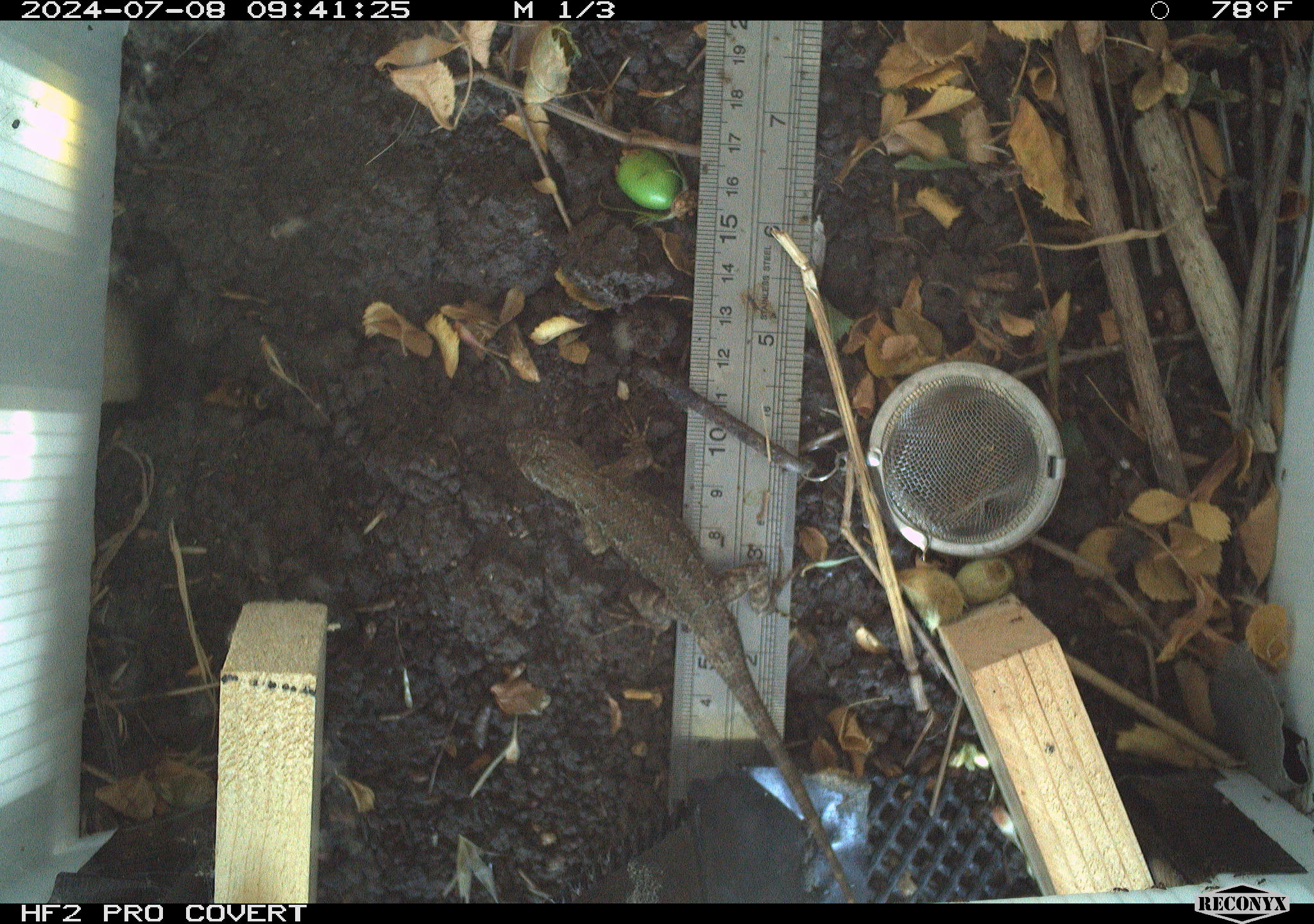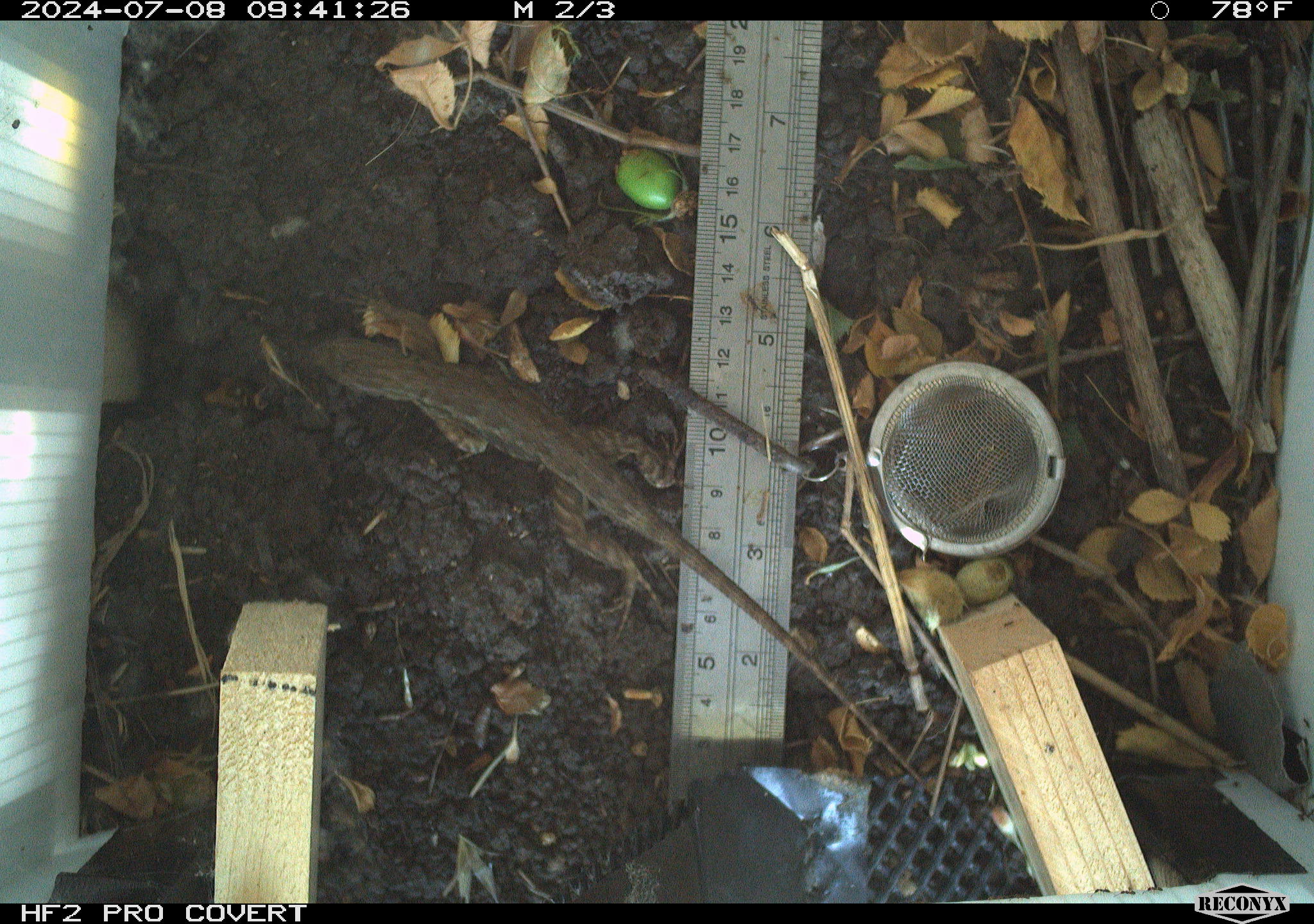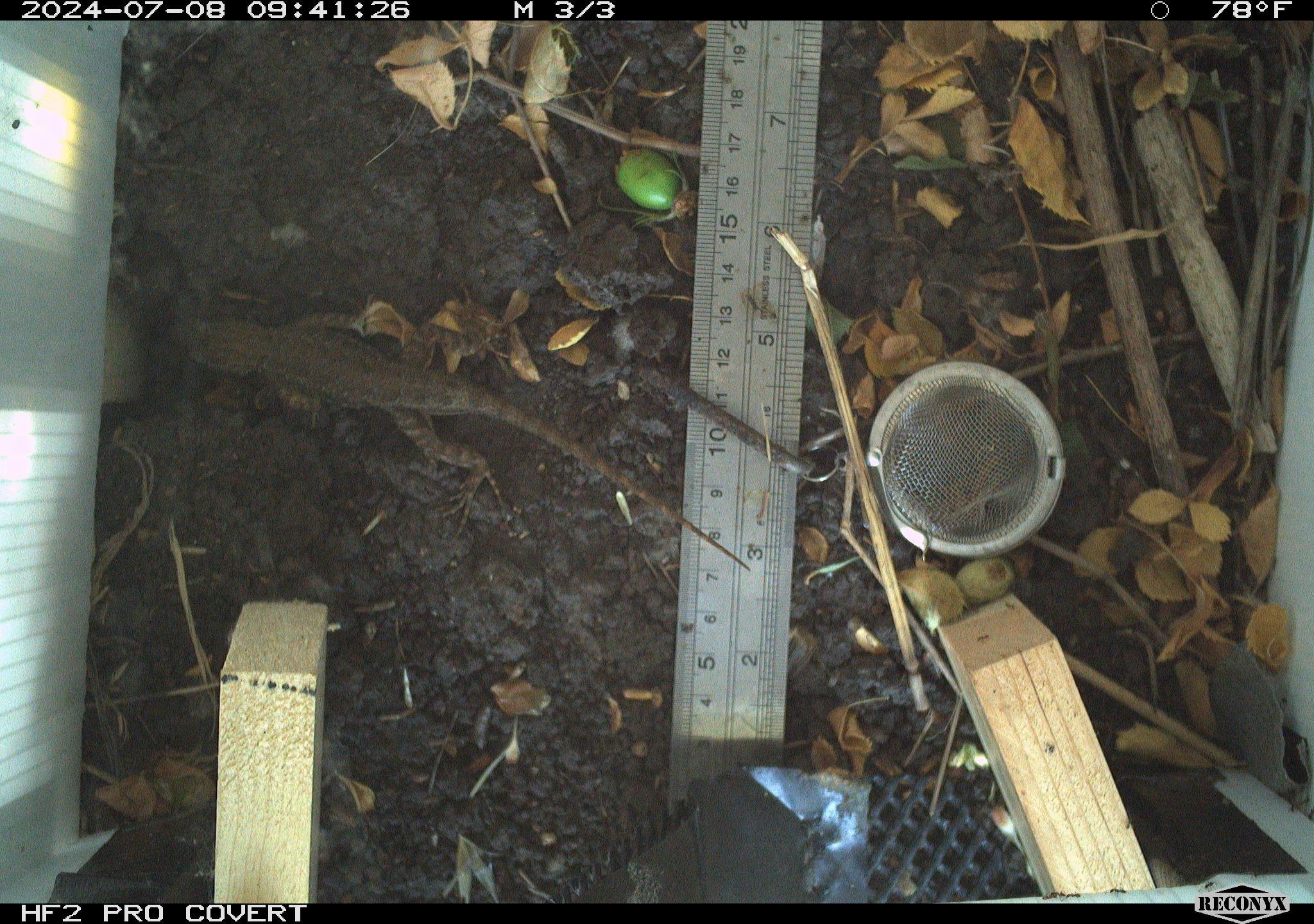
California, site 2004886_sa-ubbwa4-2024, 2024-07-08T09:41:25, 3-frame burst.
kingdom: Animalia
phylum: Chordata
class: Reptilia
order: Squamata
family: Phrynosomatidae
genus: Sceloporus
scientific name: Sceloporus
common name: spiny lizards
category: sceloporus species